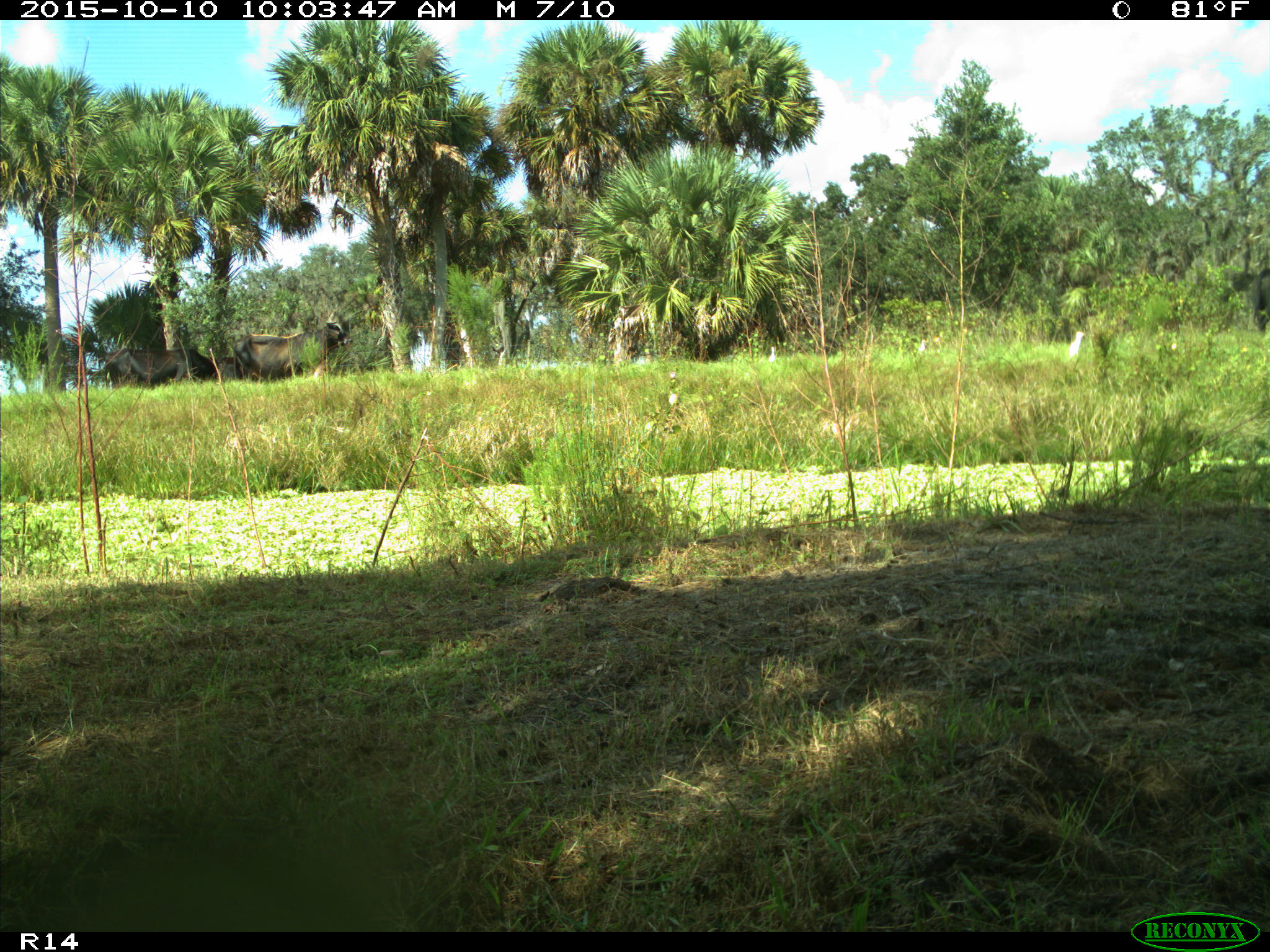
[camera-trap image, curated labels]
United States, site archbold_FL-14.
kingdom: Animalia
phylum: Chordata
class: Mammalia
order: Artiodactyla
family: Bovidae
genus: Bos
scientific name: Bos taurus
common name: domestic cow